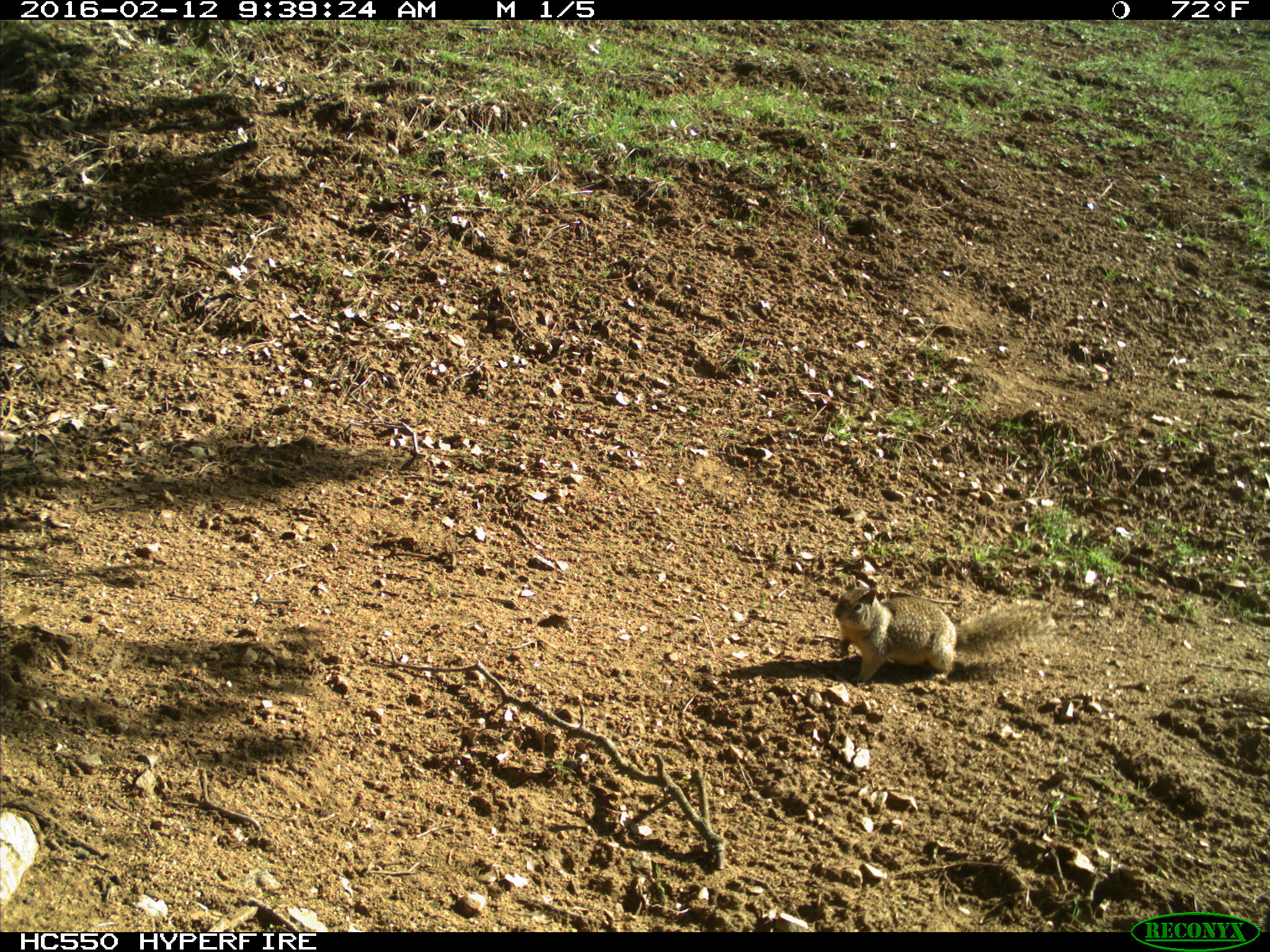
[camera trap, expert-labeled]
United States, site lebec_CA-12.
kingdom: Animalia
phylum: Chordata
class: Mammalia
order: Rodentia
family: Sciuridae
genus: Otospermophilus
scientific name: Otospermophilus beecheyi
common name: california ground squirrel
Otospermophilus beecheyi (california ground squirrel).